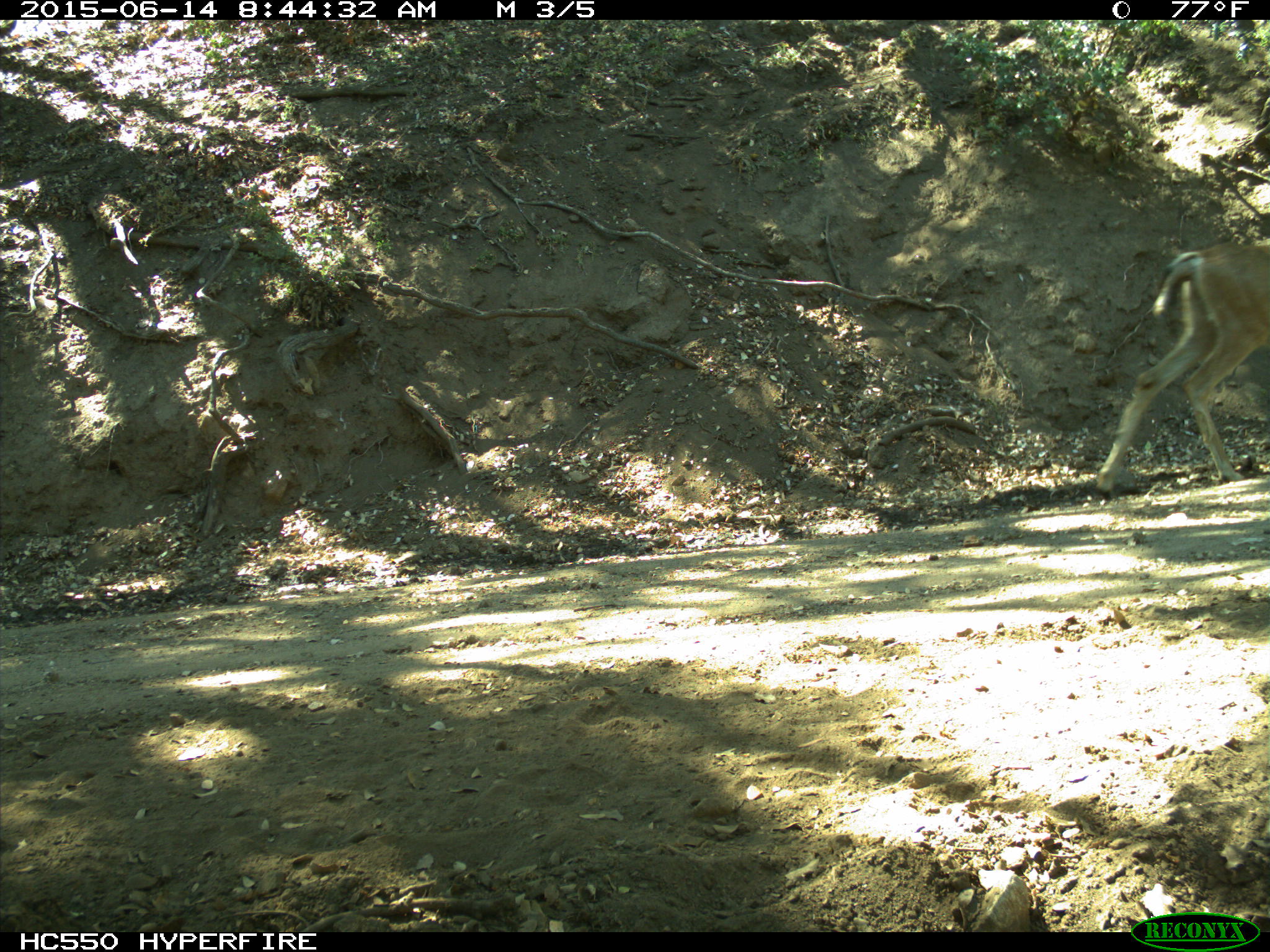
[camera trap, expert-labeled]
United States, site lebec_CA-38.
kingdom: Animalia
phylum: Chordata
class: Mammalia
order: Artiodactyla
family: Cervidae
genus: Odocoileus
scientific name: Odocoileus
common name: deer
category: unidentified deer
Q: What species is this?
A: Unidentified deer (deer) (Odocoileus).